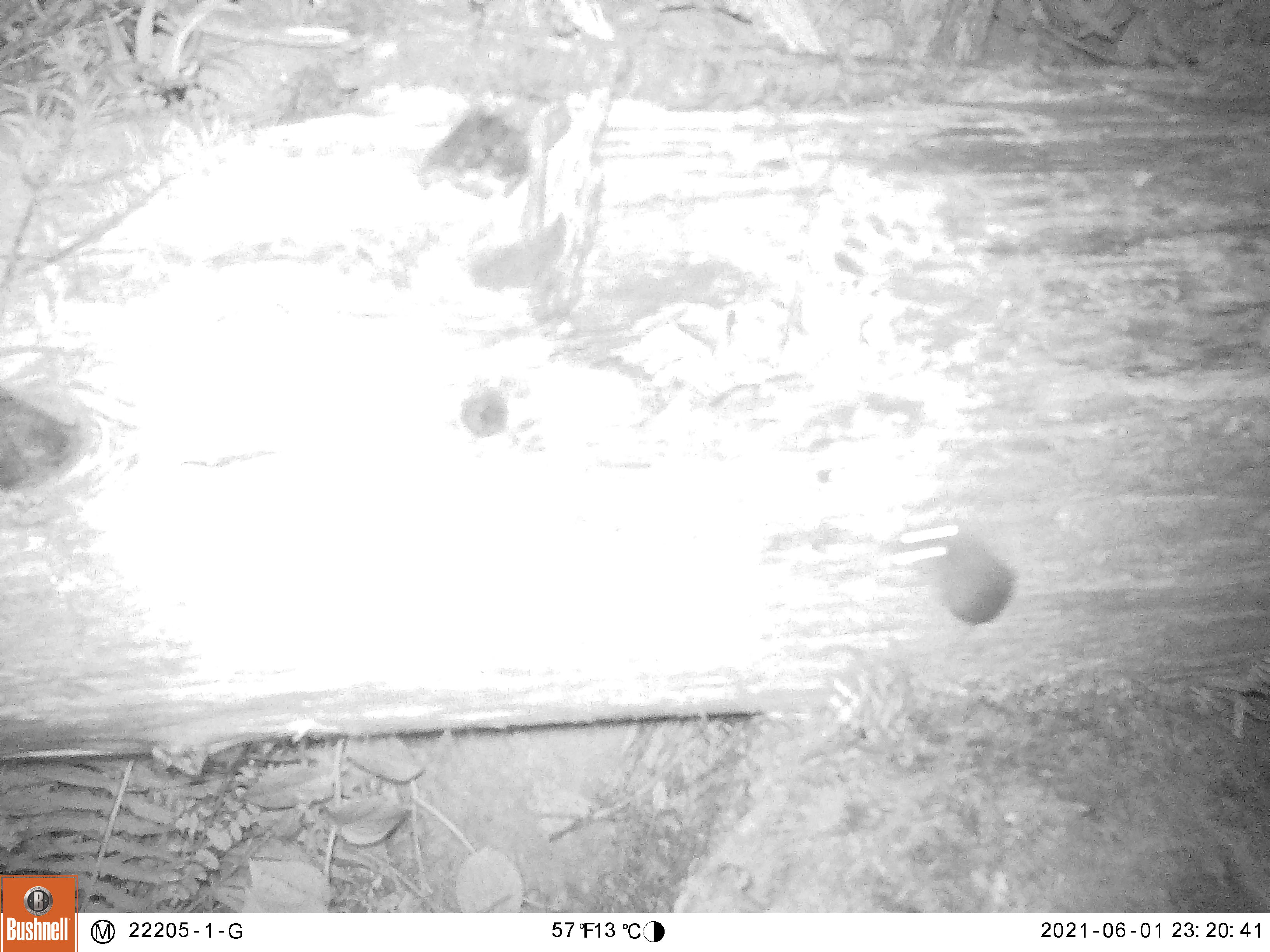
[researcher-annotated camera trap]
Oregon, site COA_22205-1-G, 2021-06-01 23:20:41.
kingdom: Animalia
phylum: Chordata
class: Mammalia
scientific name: Mammalia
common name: small mammal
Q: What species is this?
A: Small mammal (Mammalia).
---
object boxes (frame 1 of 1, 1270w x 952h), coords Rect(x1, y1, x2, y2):
small mammal: Rect(841, 477, 1114, 699)